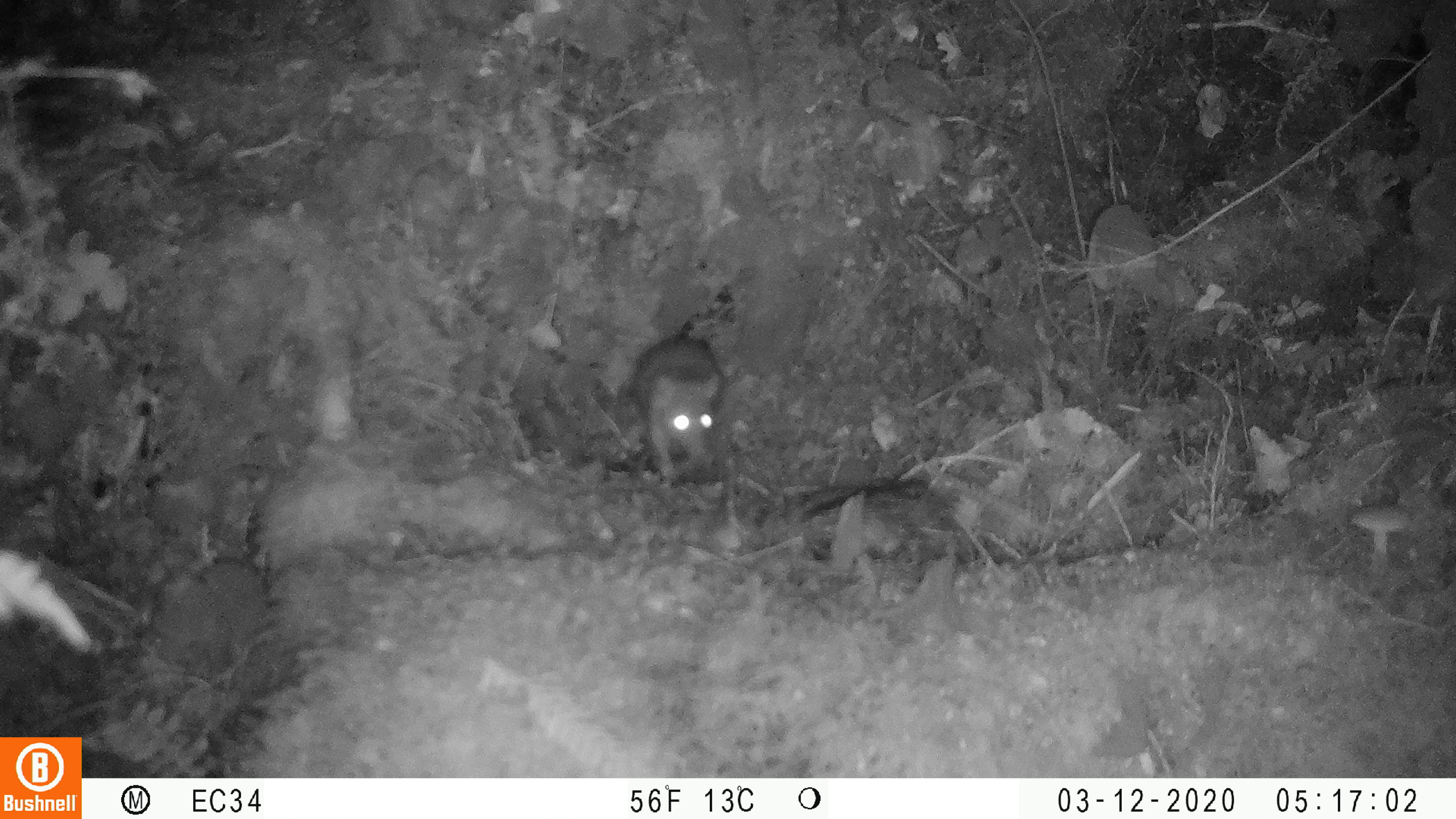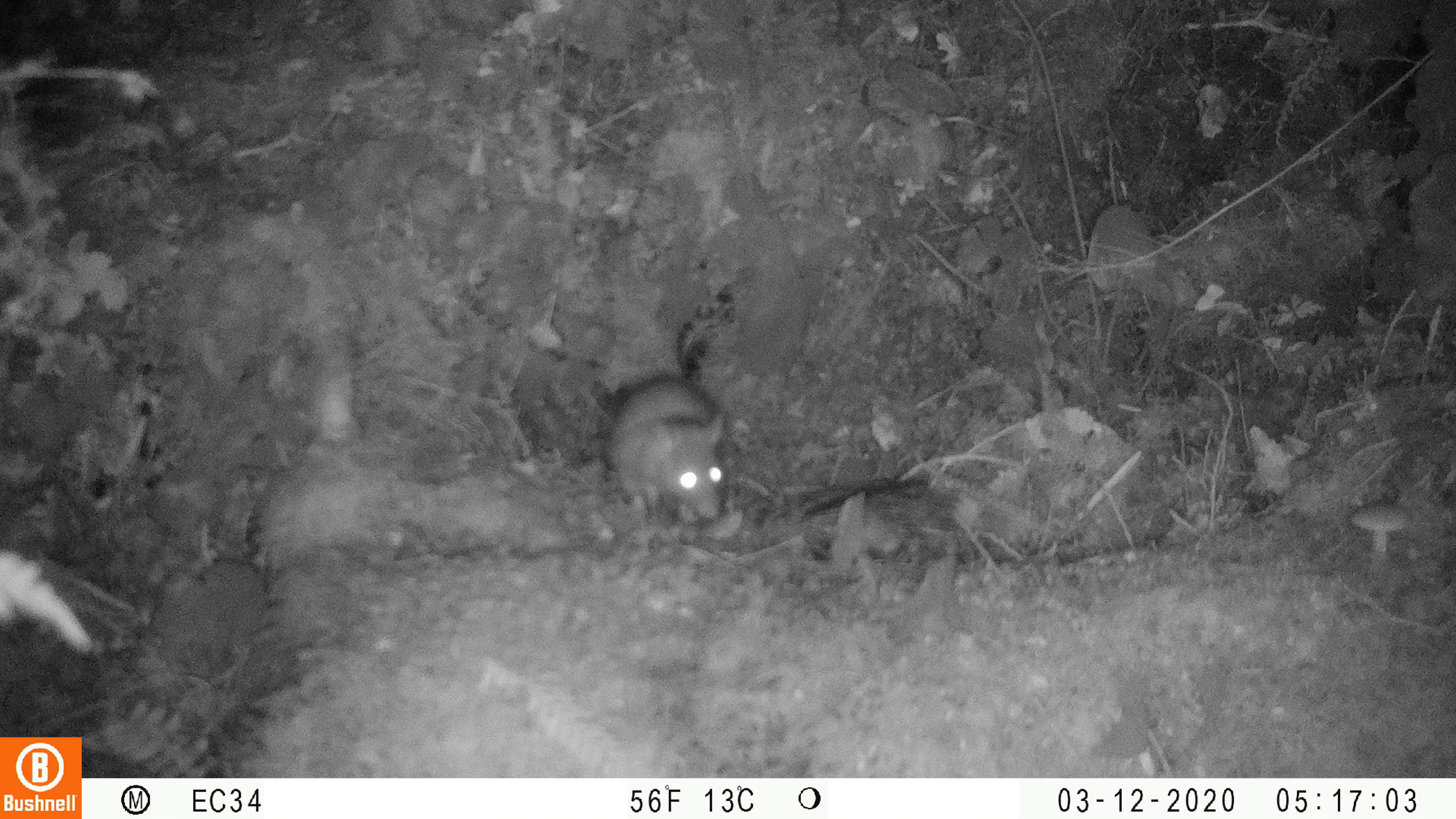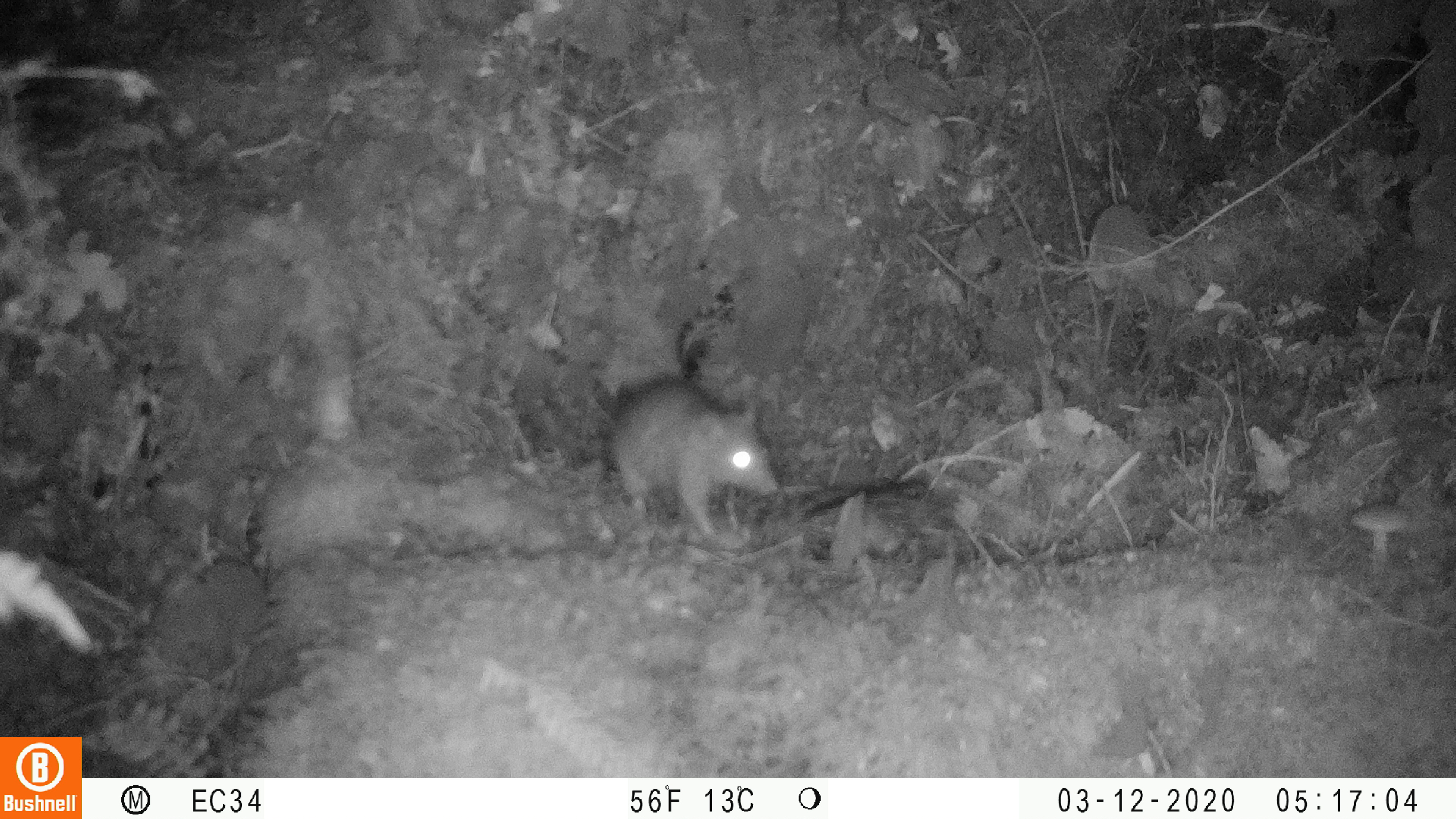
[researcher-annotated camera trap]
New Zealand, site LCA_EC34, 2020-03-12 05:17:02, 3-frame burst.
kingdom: Animalia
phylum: Chordata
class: Mammalia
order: Rodentia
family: Muridae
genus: Rattus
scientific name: Rattus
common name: rat